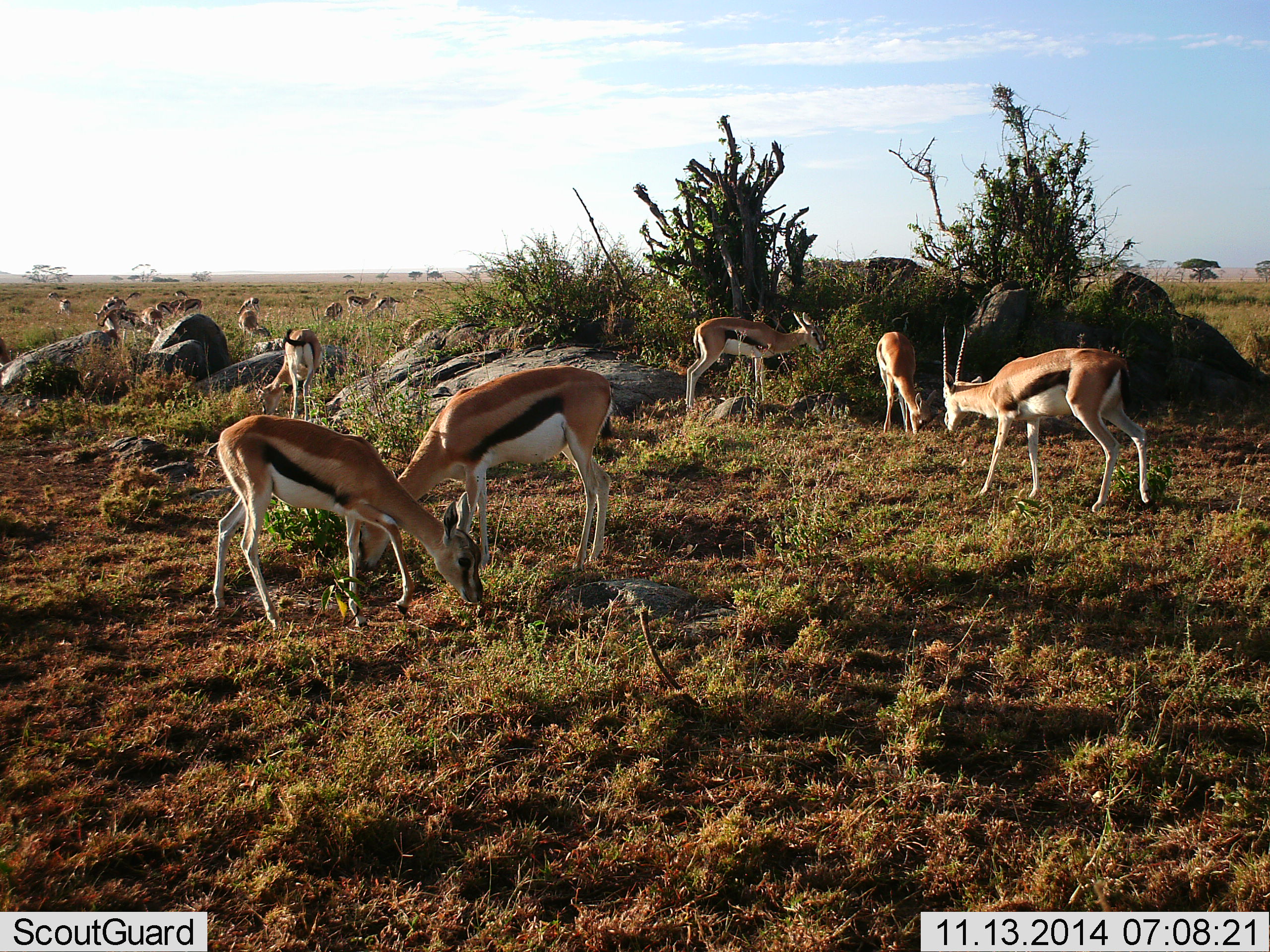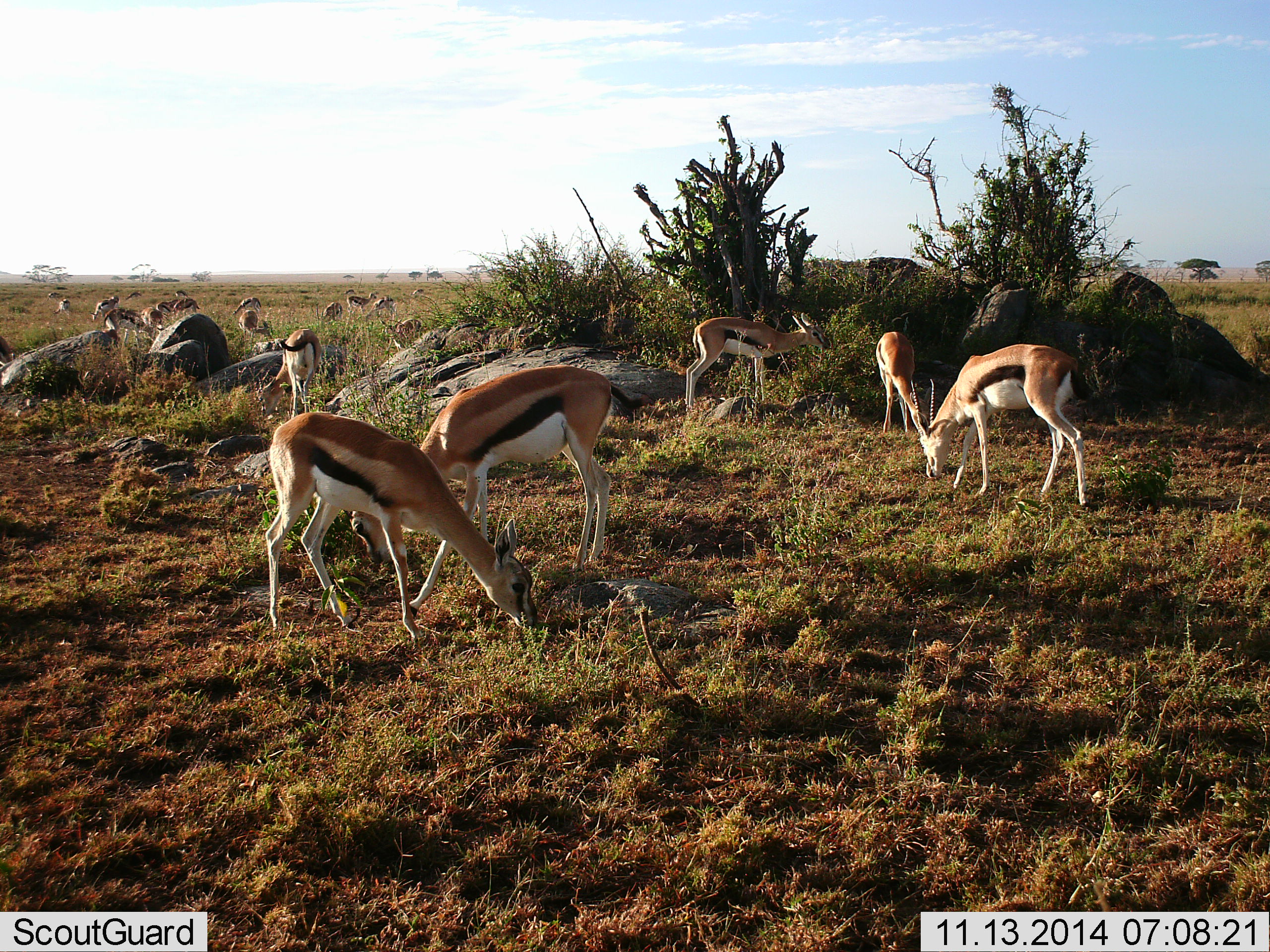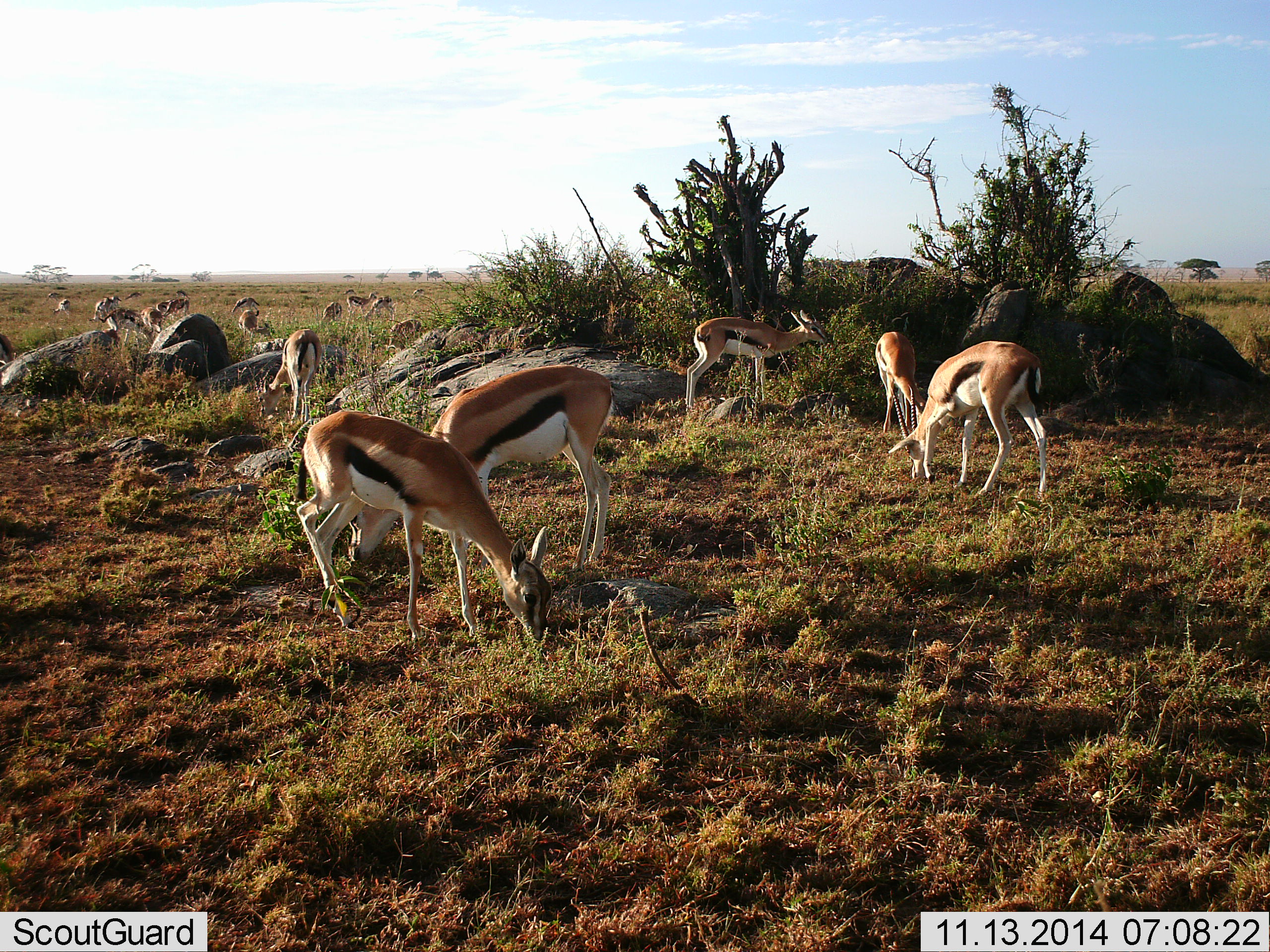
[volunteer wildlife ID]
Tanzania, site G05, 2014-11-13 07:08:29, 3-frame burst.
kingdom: Animalia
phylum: Chordata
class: Mammalia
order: Artiodactyla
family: Bovidae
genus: Eudorcas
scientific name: Eudorcas thomsonii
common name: thomson's gazelle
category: gazellethomsons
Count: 11-50.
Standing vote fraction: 30%.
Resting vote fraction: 0%.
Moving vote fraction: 30%.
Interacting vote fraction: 10%.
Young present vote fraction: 0%.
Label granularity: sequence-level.